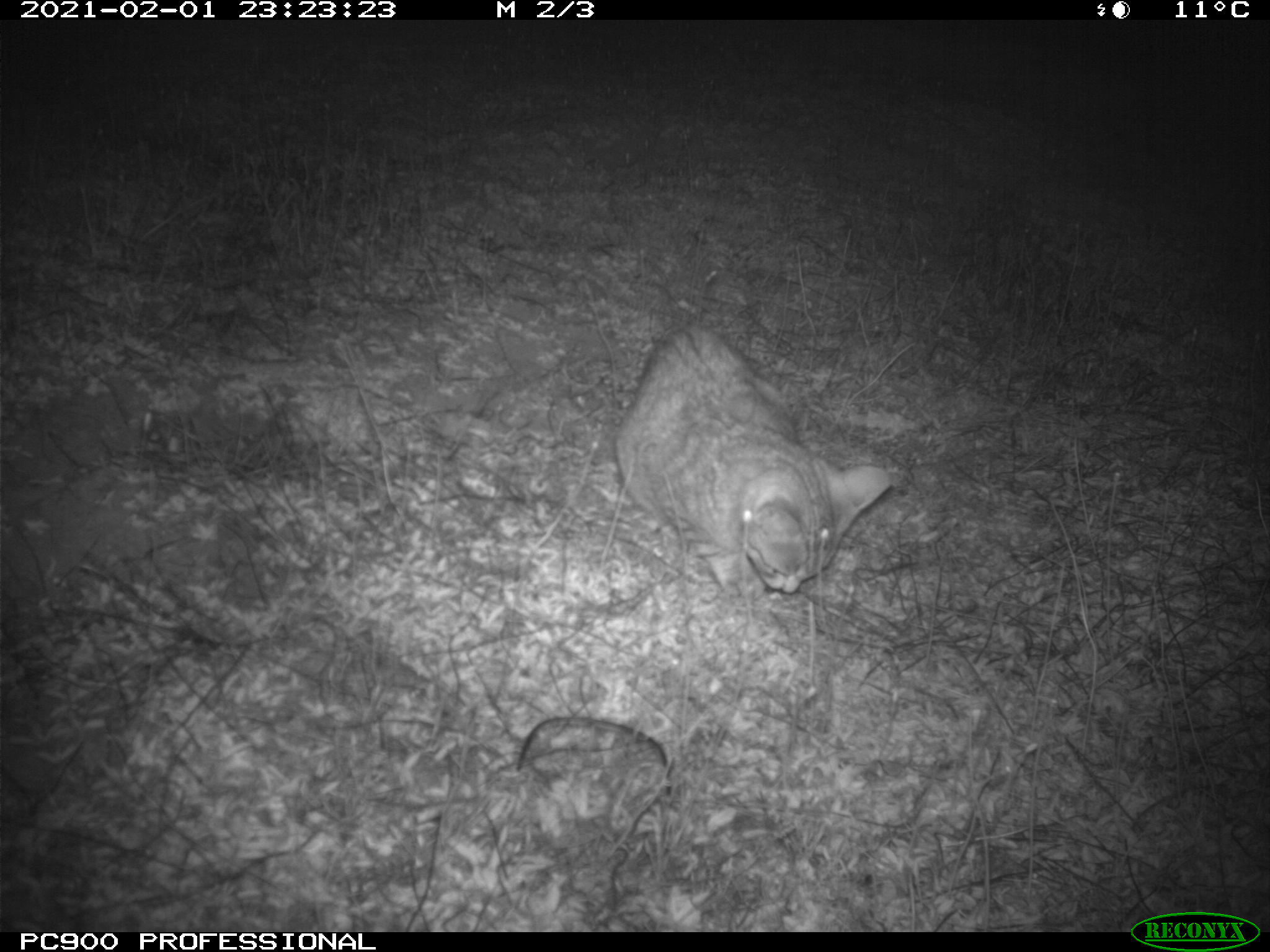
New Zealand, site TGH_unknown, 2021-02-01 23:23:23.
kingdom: Animalia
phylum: Chordata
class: Mammalia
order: Carnivora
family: Felidae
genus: Felis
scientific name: Felis catus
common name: domestic cat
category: cat